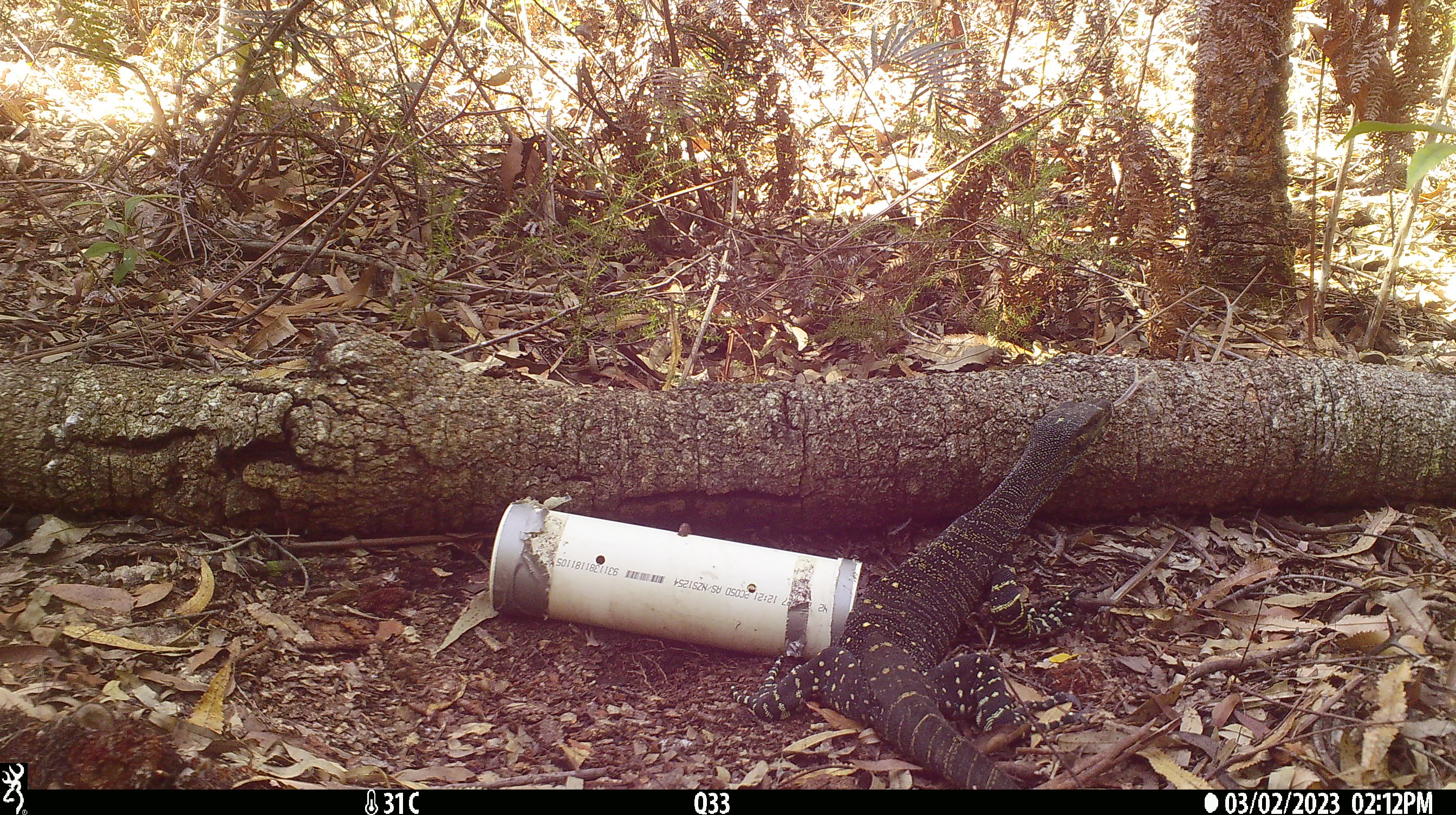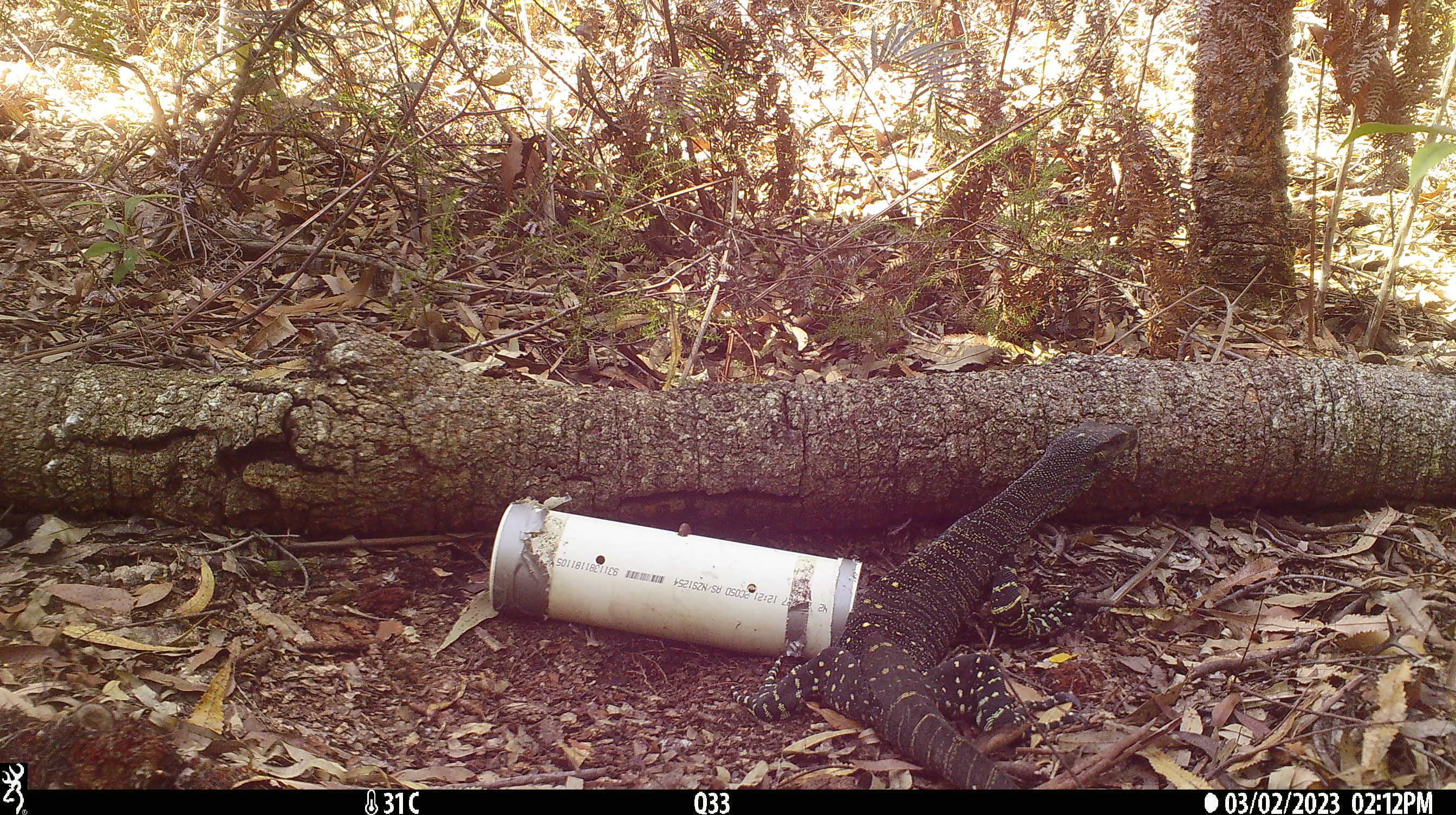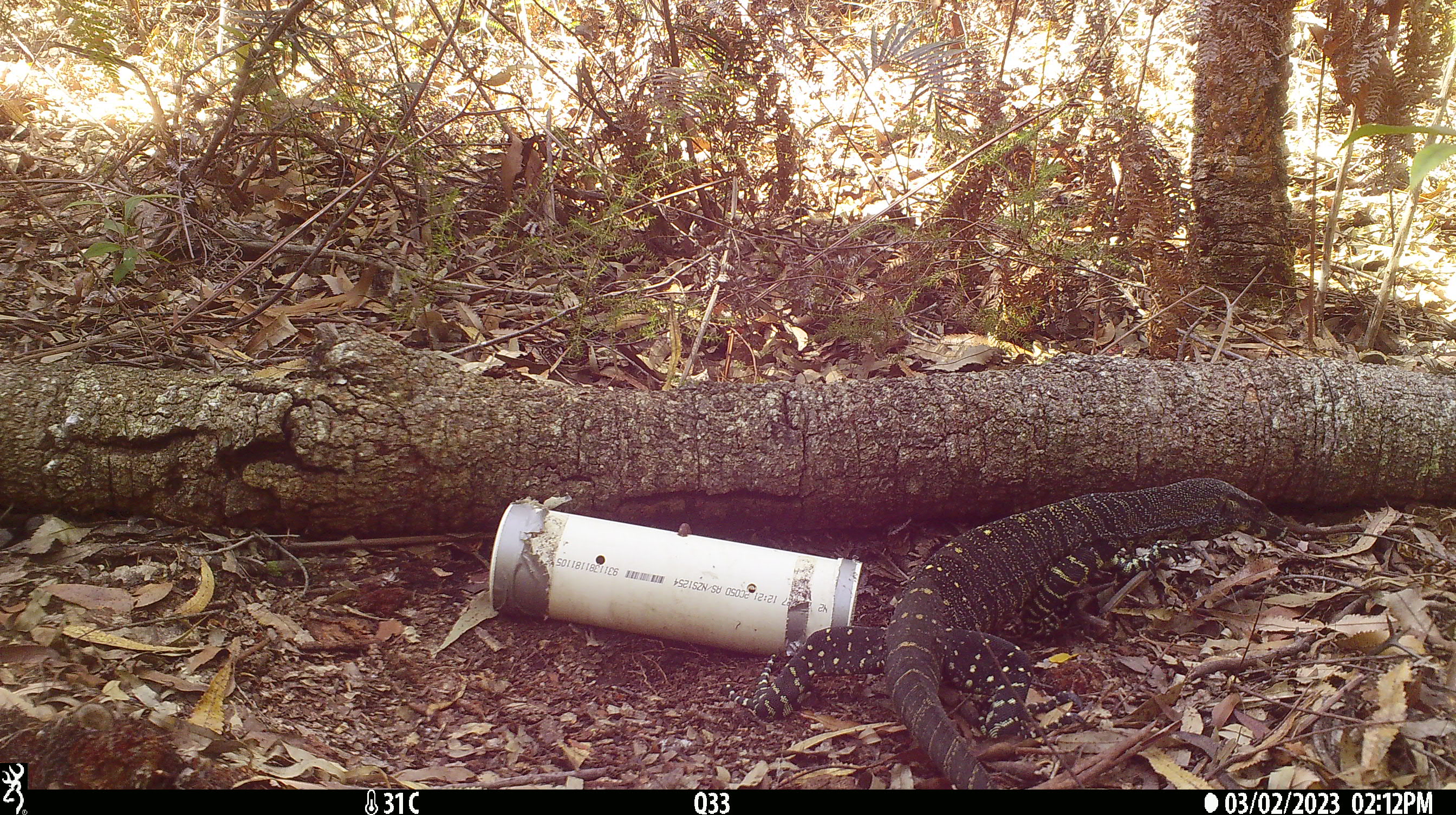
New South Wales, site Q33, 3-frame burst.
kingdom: Animalia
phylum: Chordata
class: Reptilia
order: Squamata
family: Varanidae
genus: Varanus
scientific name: Varanus varius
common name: lace monitor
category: goanna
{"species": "goanna (lace monitor) (Varanus varius)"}